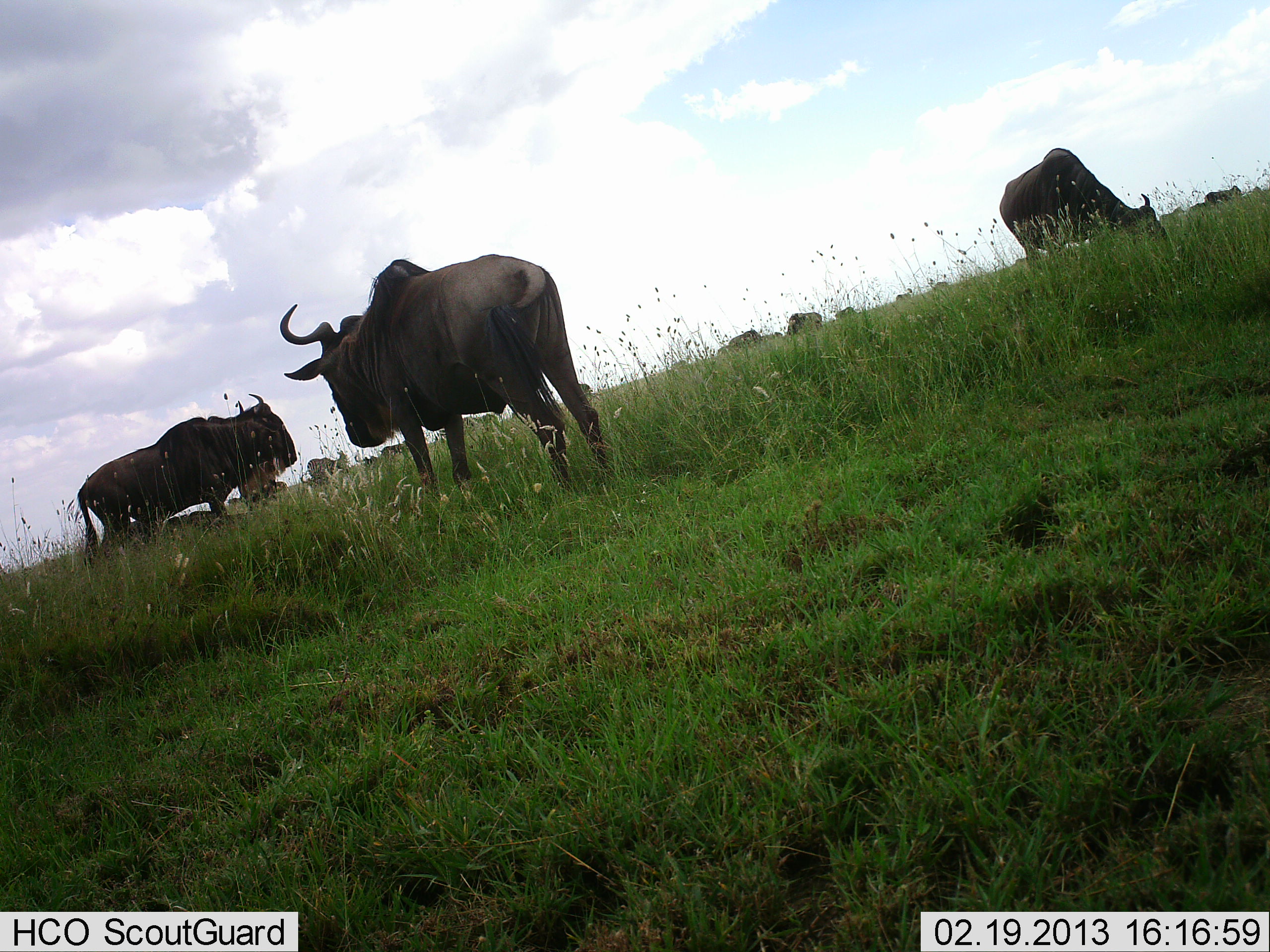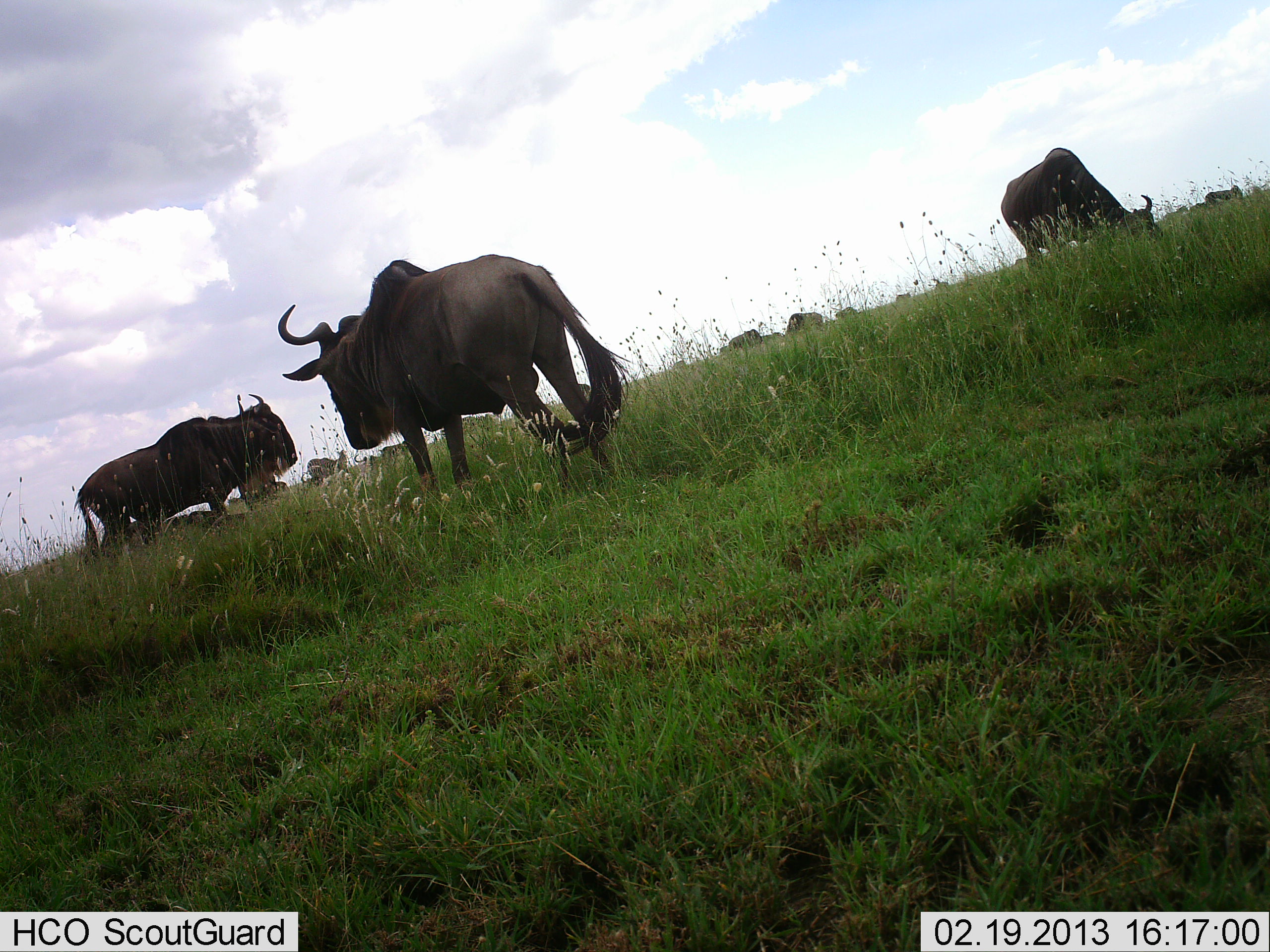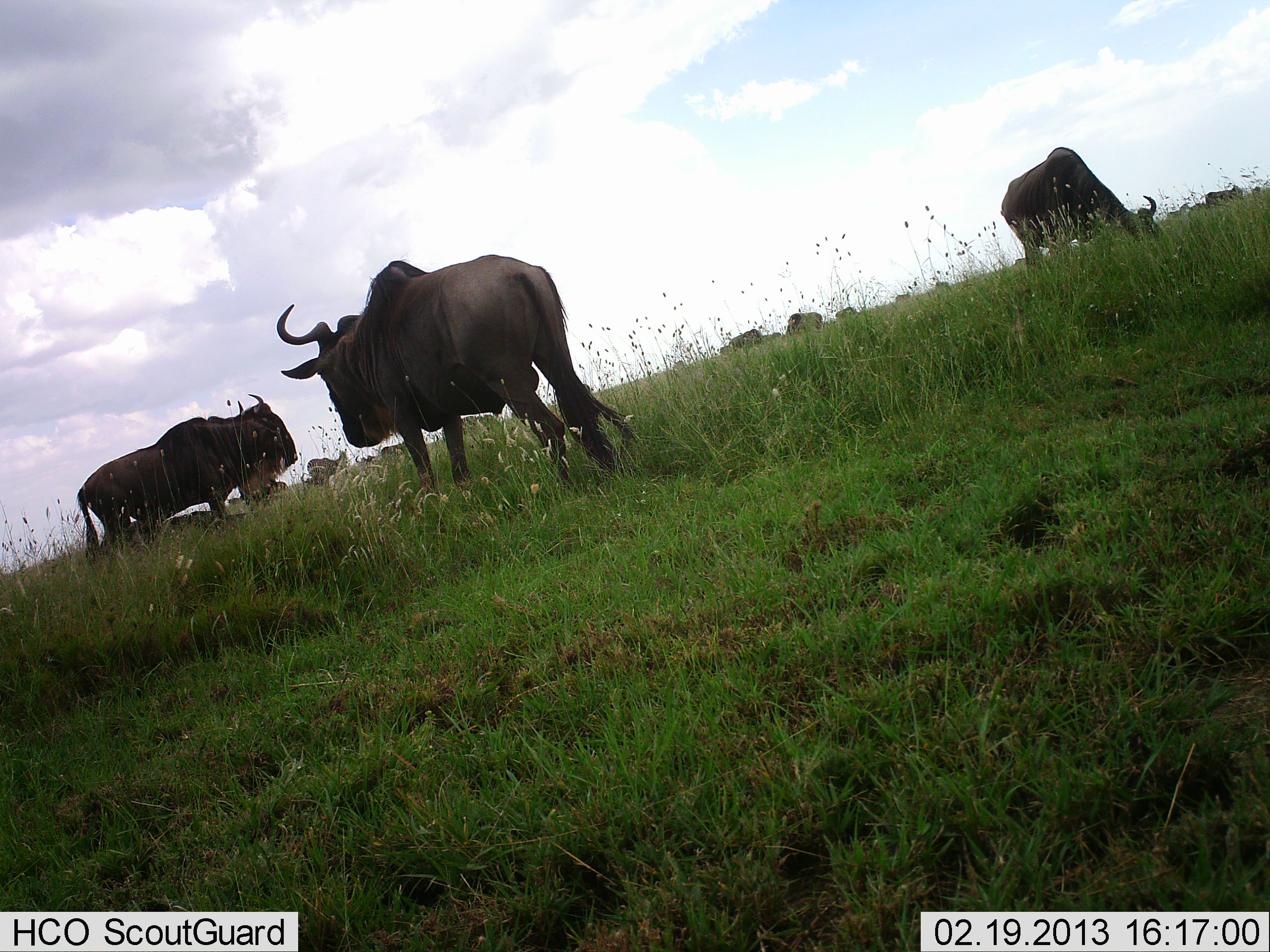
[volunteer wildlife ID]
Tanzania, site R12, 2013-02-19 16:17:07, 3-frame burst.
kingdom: Animalia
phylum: Chordata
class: Mammalia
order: Artiodactyla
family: Bovidae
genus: Connochaetes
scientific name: Connochaetes taurinus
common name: blue wildebeest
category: wildebeest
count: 9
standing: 75%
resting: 6%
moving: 12%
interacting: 0%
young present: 0%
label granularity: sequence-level